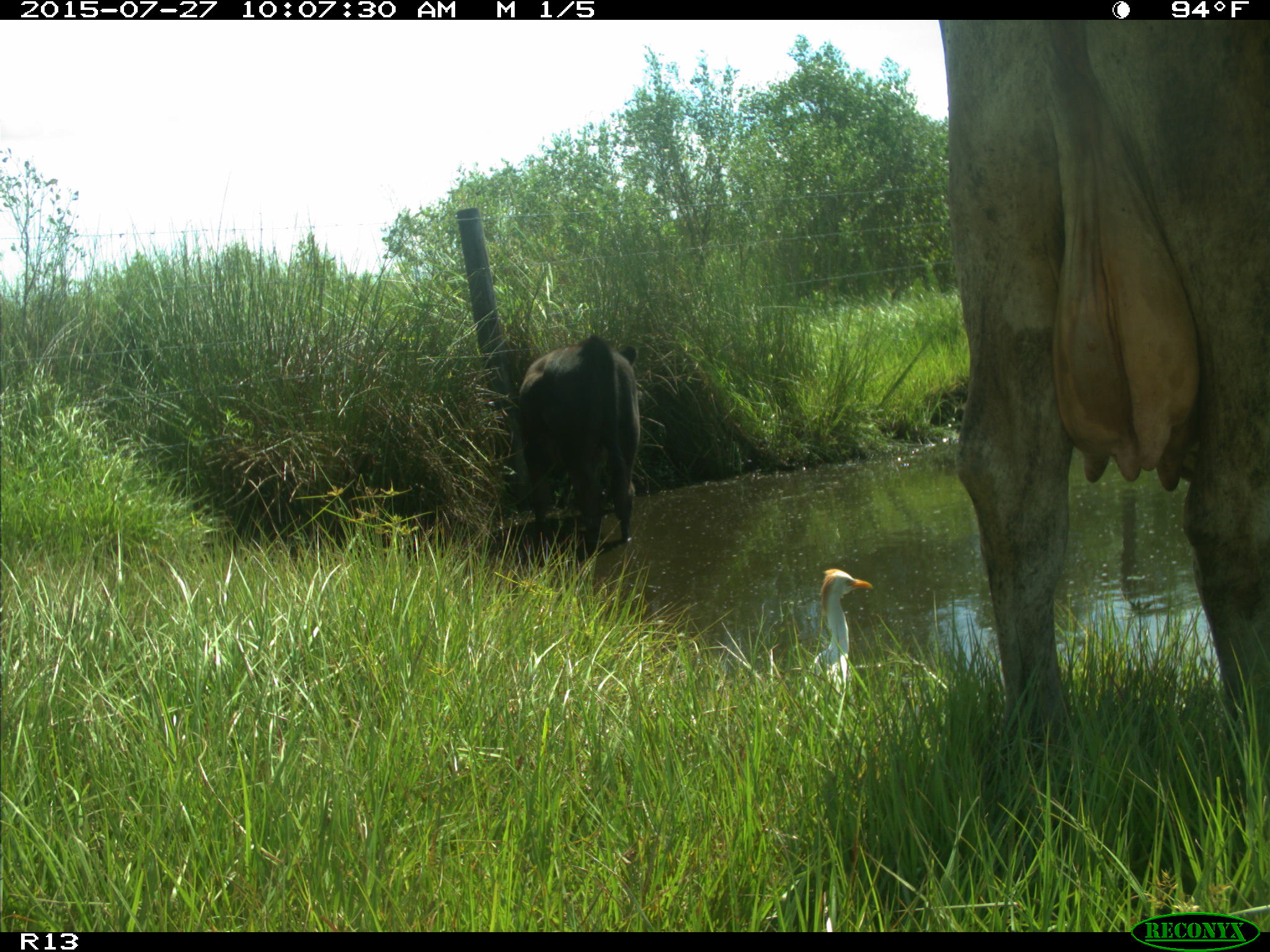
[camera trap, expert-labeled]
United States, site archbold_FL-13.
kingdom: Animalia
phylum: Chordata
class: Mammalia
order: Artiodactyla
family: Bovidae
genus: Bos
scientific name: Bos taurus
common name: domestic cow